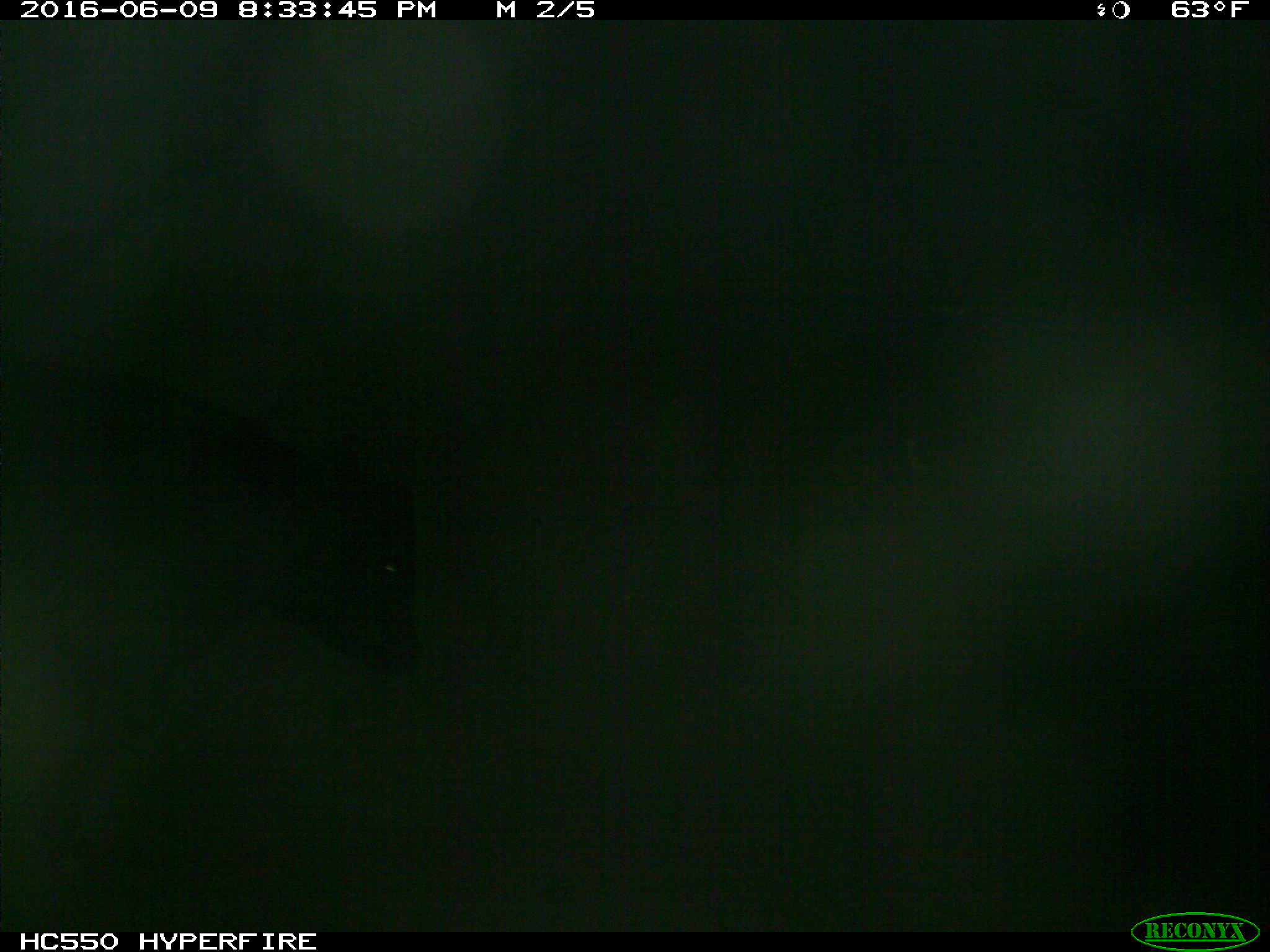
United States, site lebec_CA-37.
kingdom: Animalia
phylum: Chordata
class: Mammalia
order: Artiodactyla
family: Bovidae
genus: Bos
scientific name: Bos taurus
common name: domestic cow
Bos taurus (domestic cow).